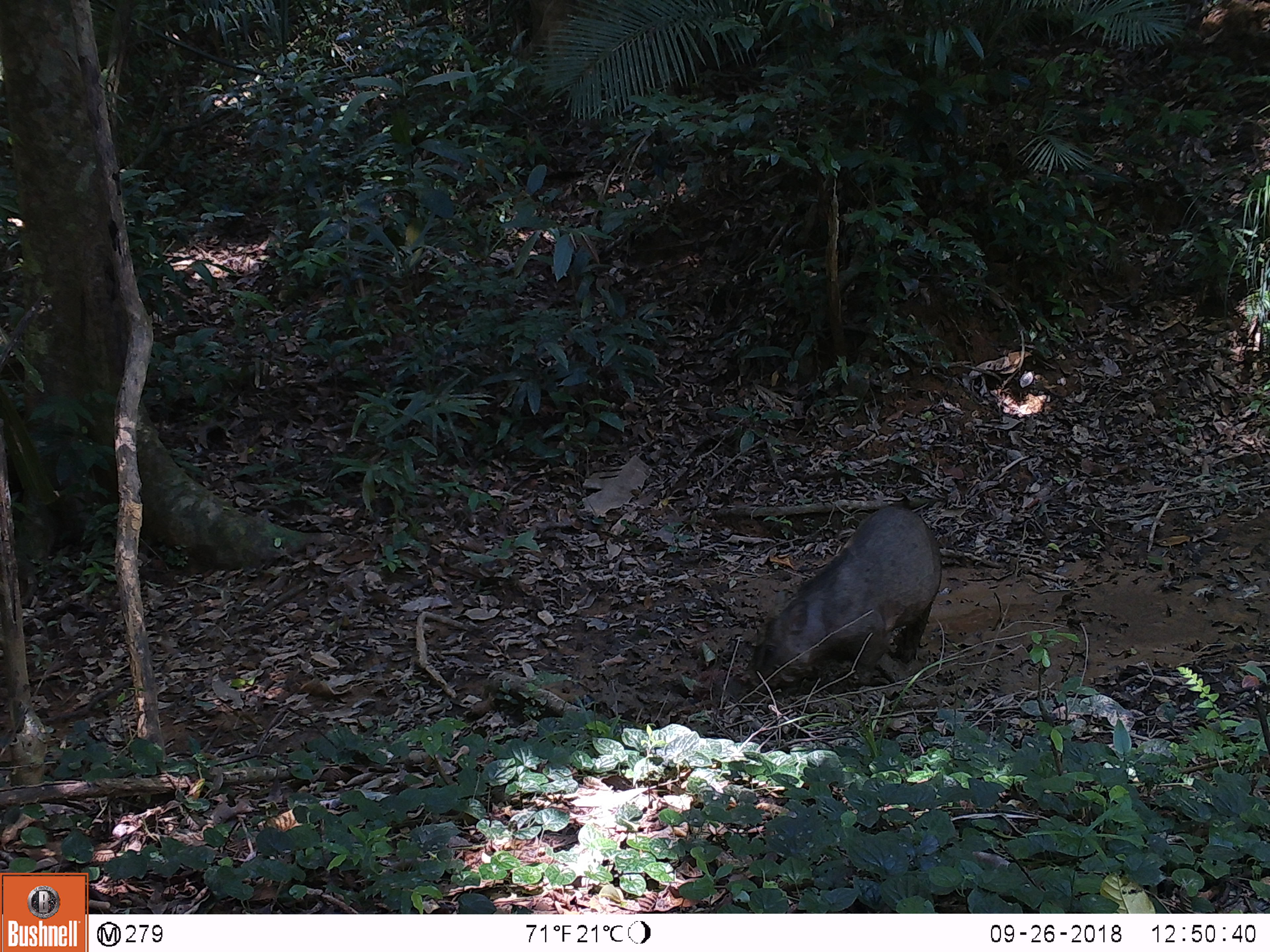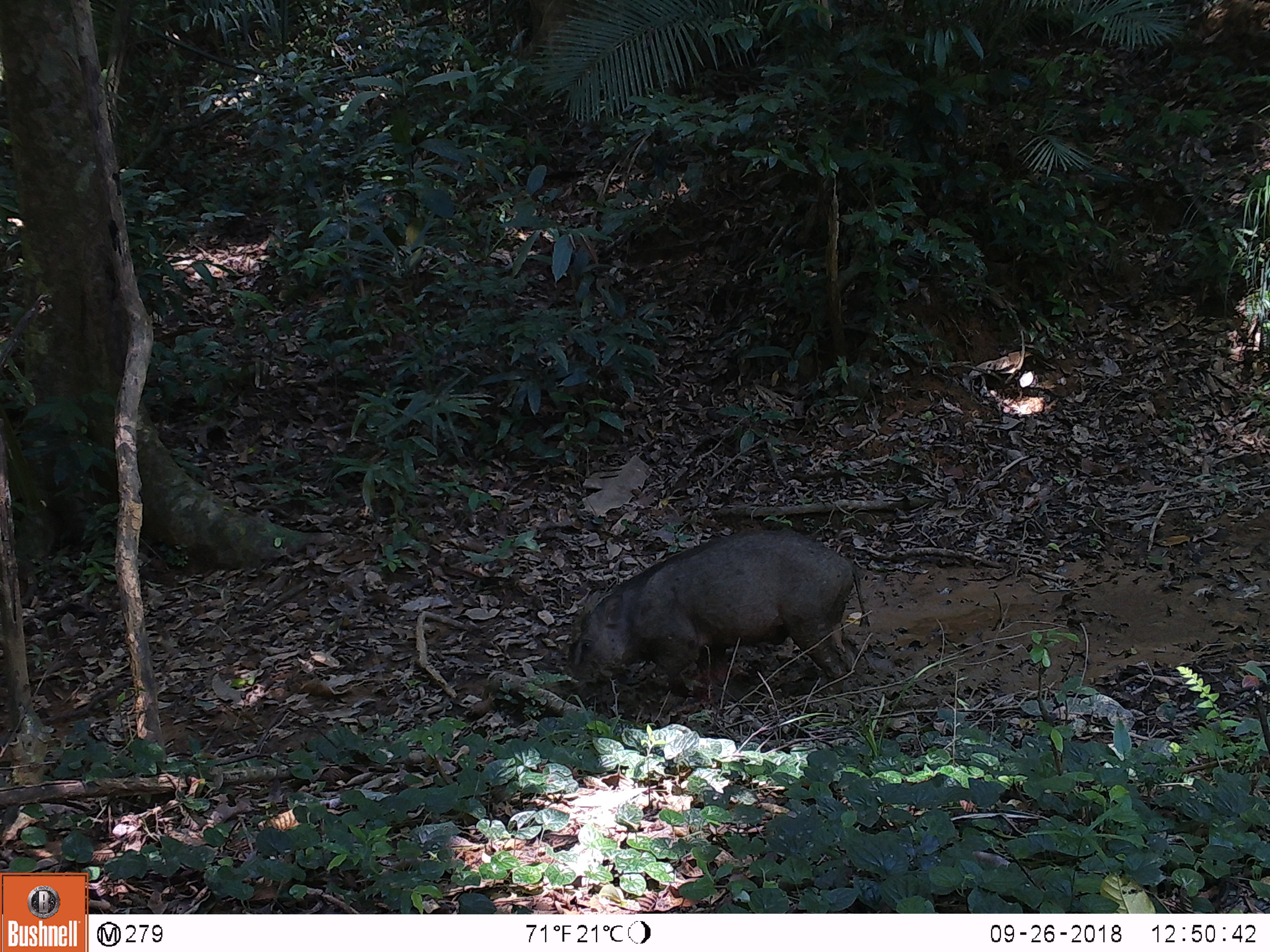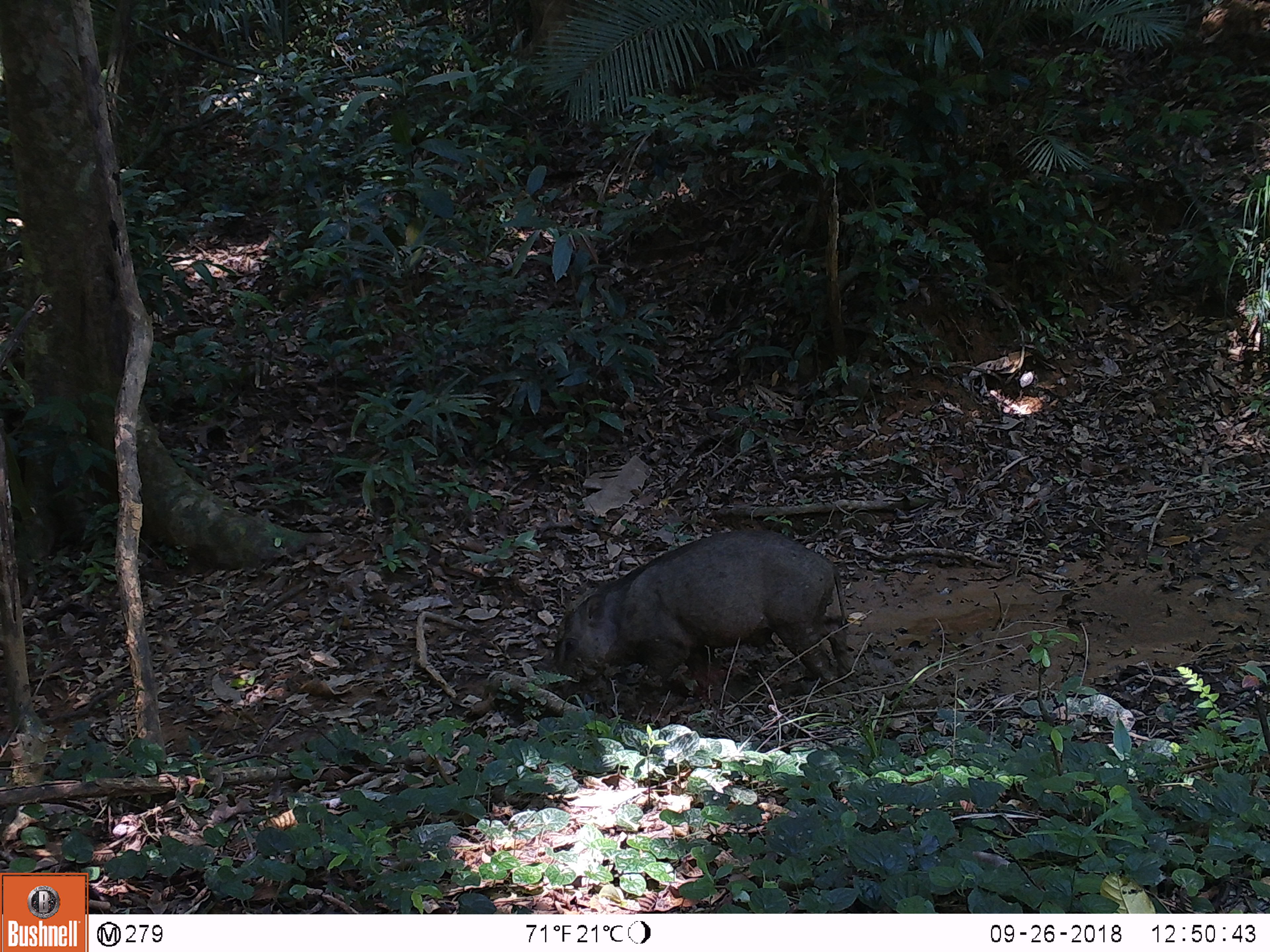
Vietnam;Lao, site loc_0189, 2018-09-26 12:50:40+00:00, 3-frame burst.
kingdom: Animalia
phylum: Chordata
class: Mammalia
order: Artiodactyla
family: Suidae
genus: Sus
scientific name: Sus scrofa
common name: eurasian wild pig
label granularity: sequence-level